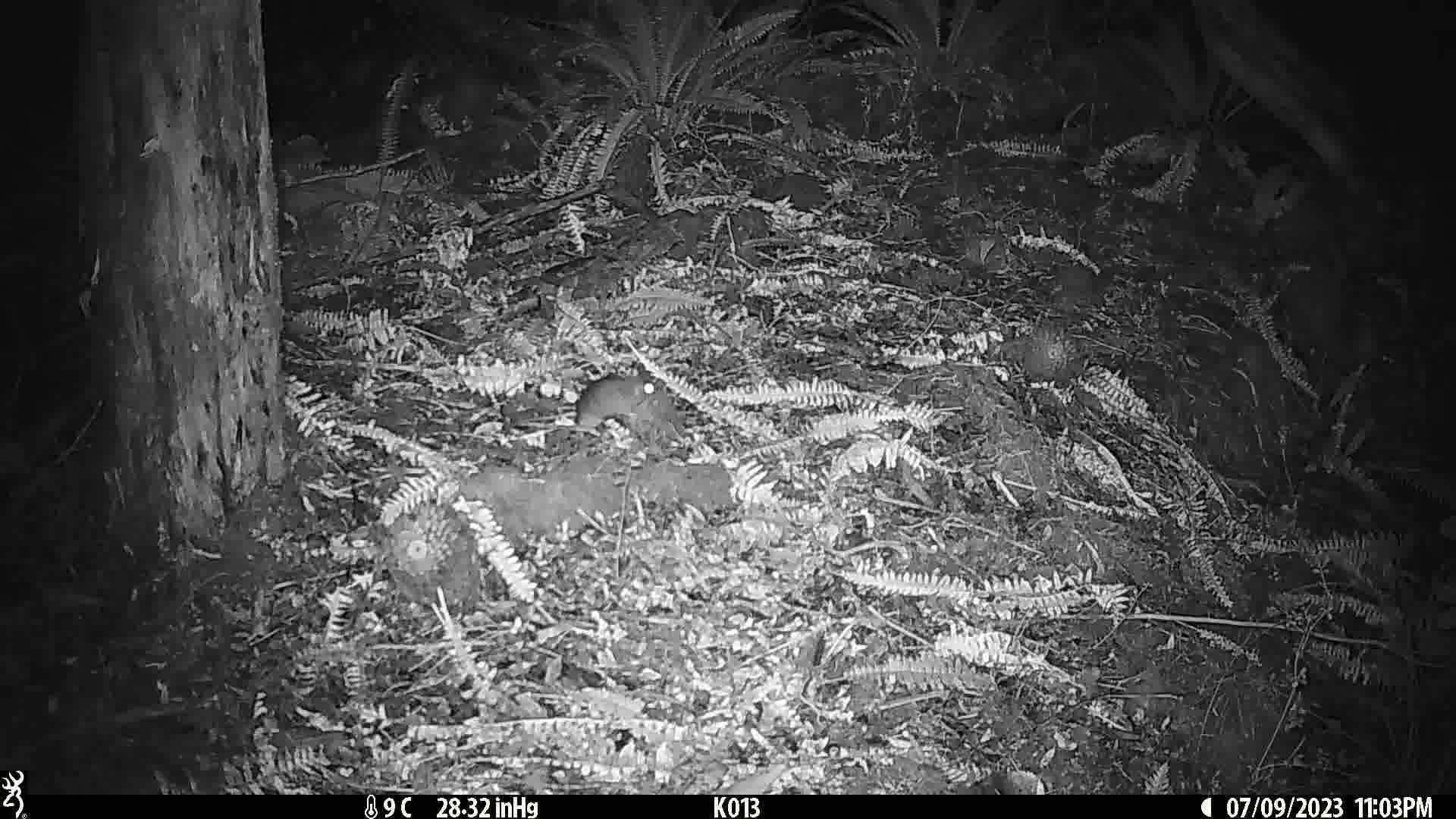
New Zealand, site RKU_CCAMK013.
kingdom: Animalia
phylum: Chordata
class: Mammalia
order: Rodentia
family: Muridae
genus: Rattus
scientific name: Rattus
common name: rat